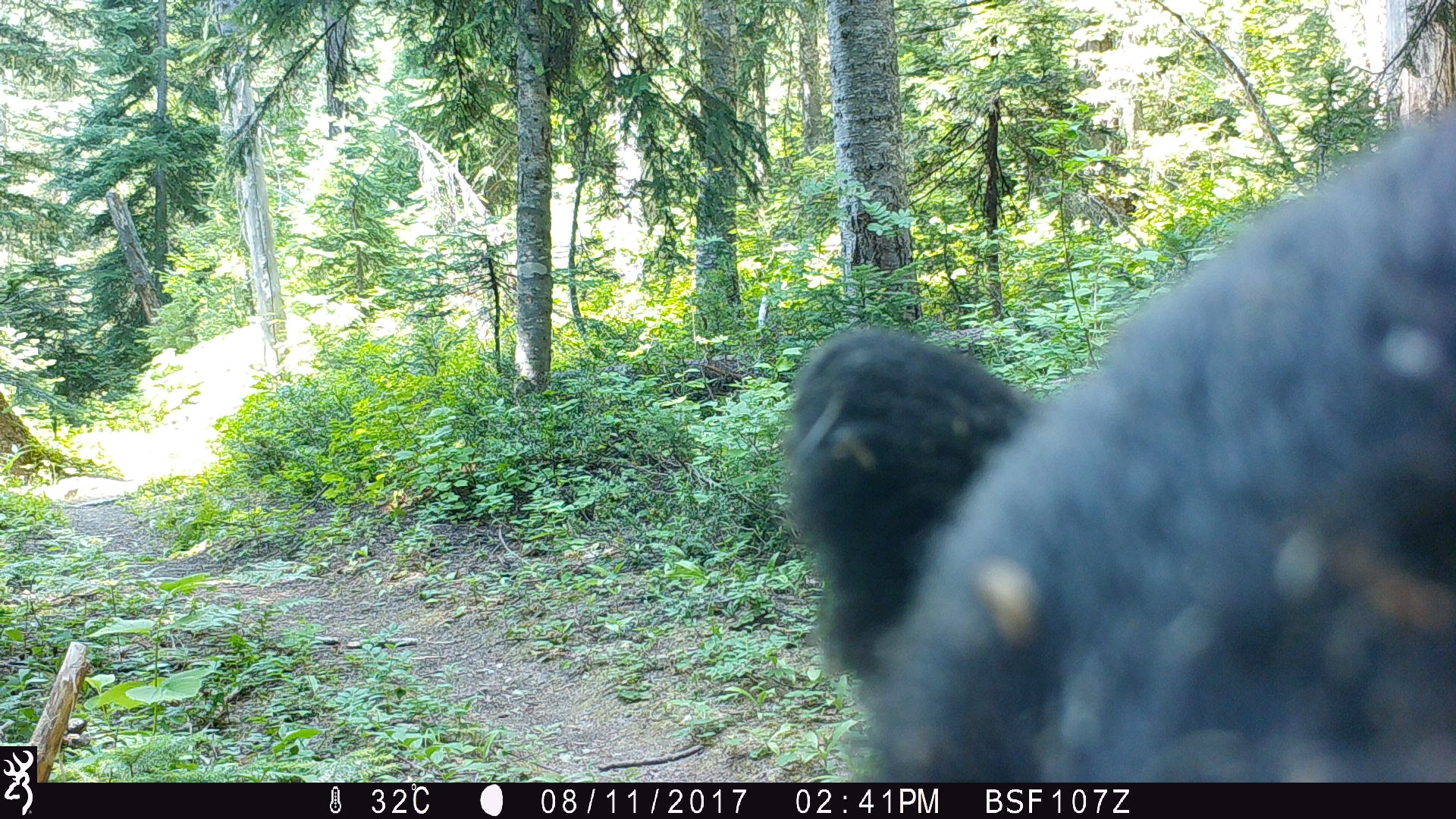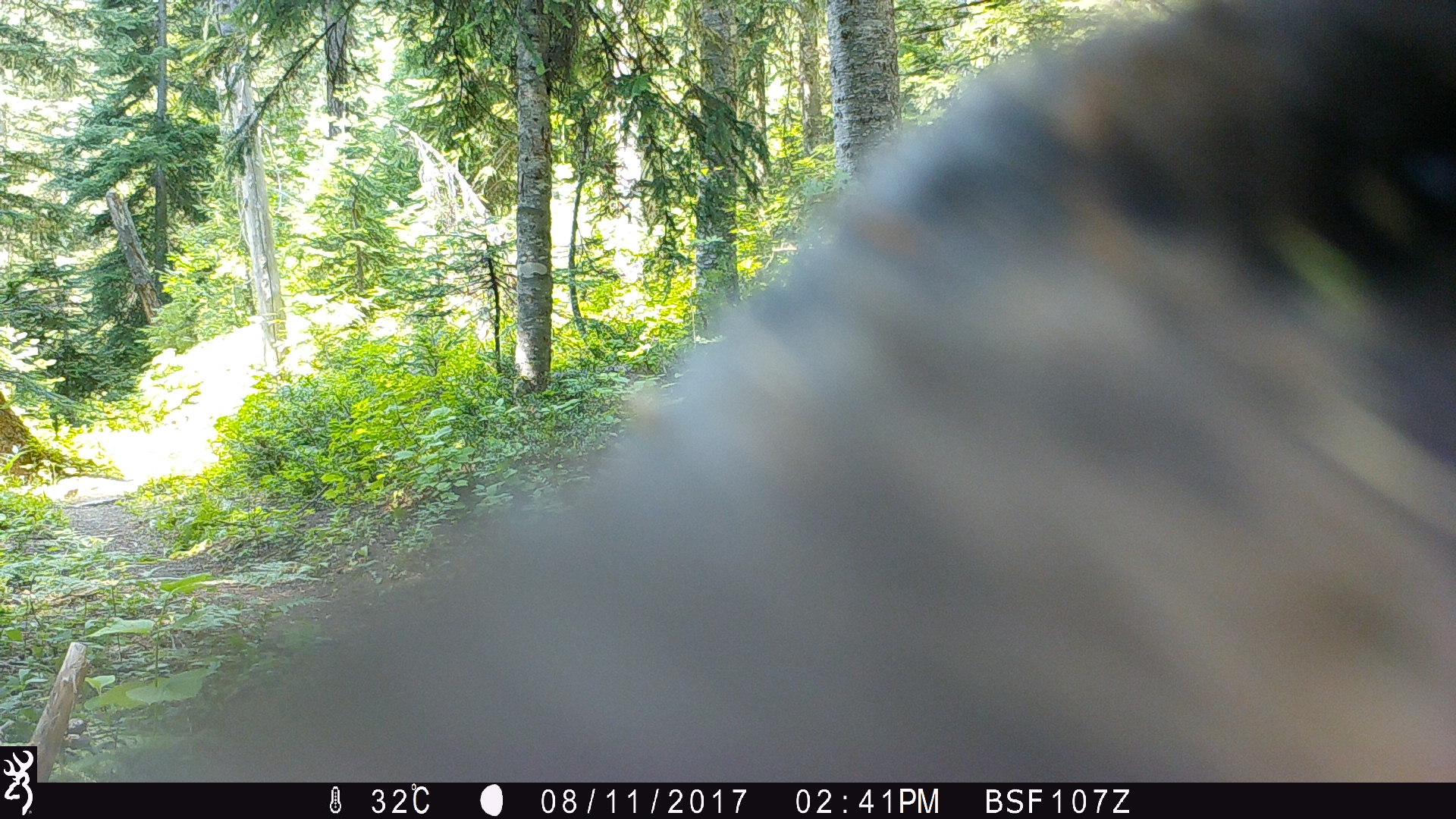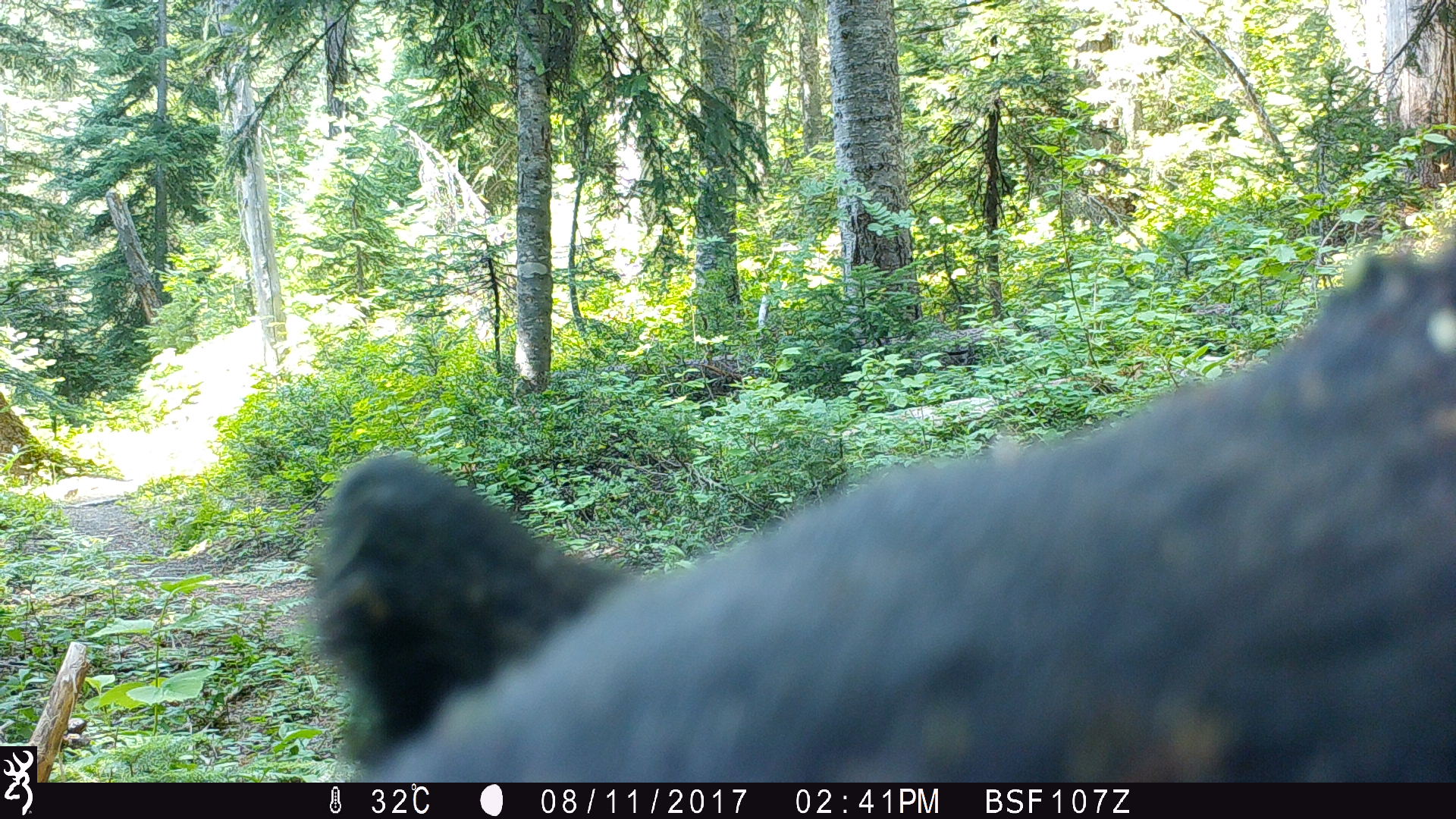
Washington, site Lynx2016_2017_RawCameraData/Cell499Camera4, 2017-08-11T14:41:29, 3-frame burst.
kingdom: Animalia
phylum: Chordata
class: Mammalia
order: Carnivora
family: Ursidae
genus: Ursus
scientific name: Ursus americanus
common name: american black bear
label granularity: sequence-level